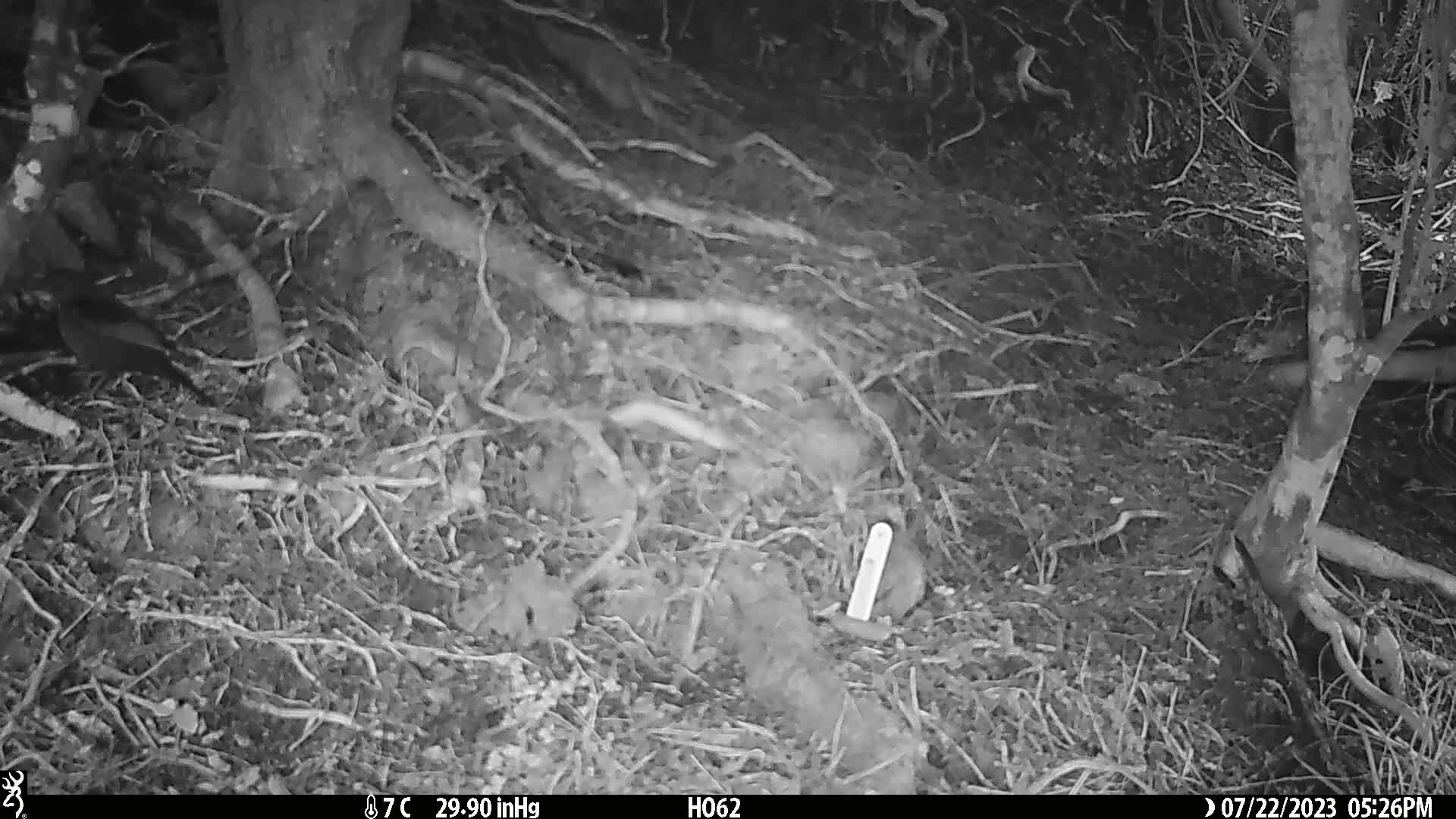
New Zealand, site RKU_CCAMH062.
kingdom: Animalia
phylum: Chordata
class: Aves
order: Passeriformes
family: Turdidae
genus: Turdus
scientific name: Turdus merula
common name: eurasian blackbird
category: blackbird